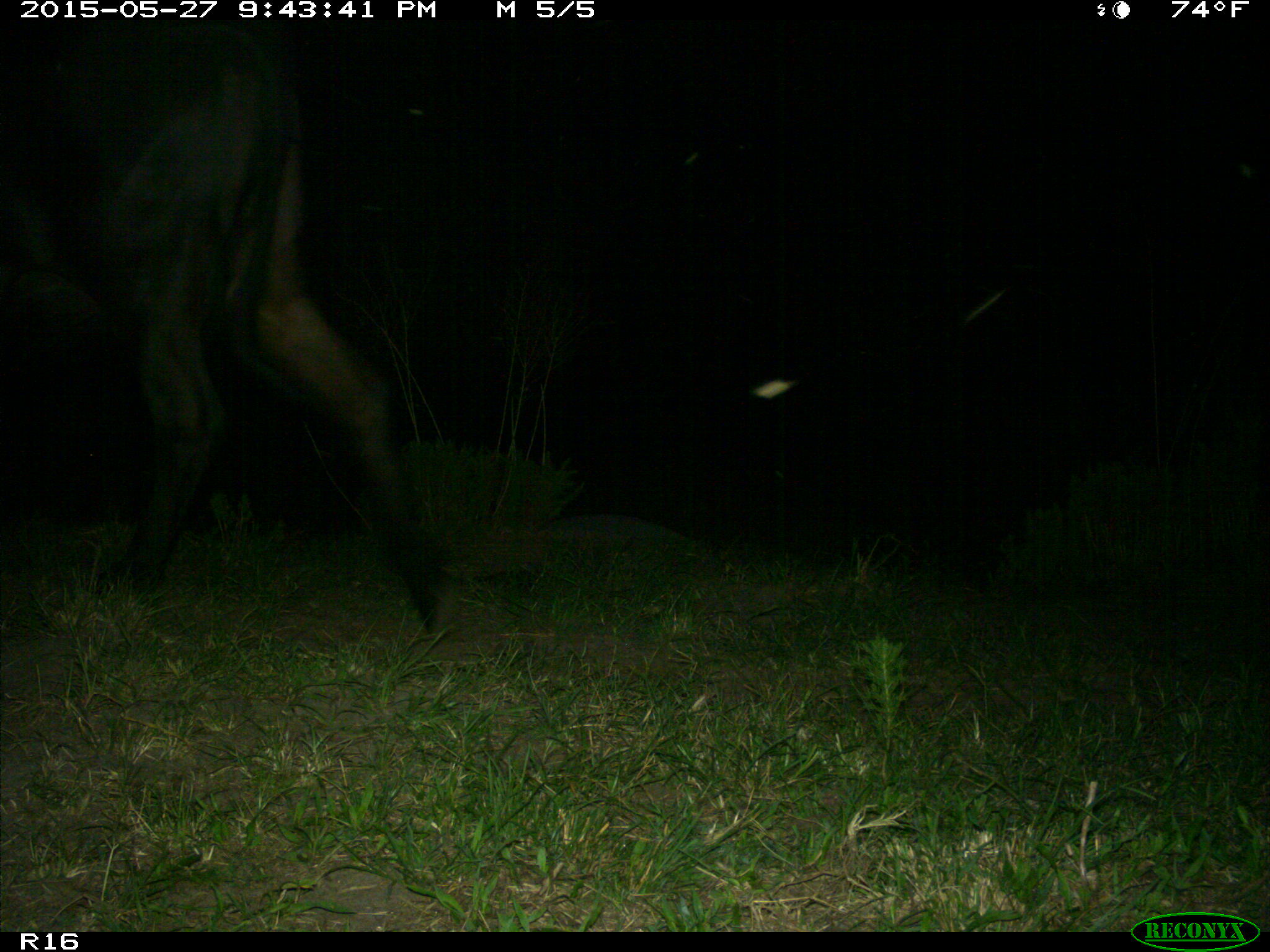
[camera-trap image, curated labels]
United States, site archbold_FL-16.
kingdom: Animalia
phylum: Chordata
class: Mammalia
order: Artiodactyla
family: Bovidae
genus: Bos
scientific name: Bos taurus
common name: domestic cow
Bos taurus (domestic cow).